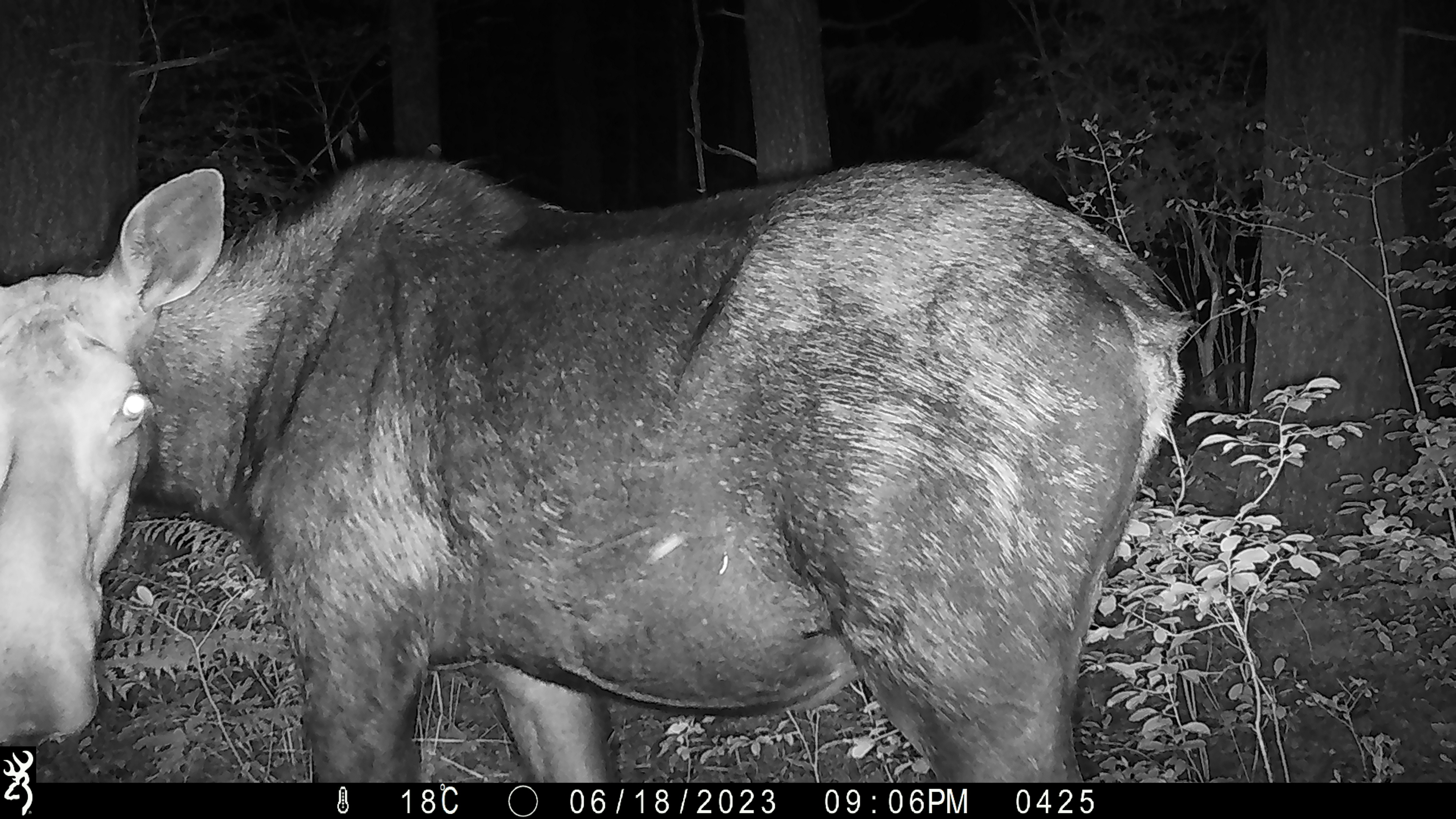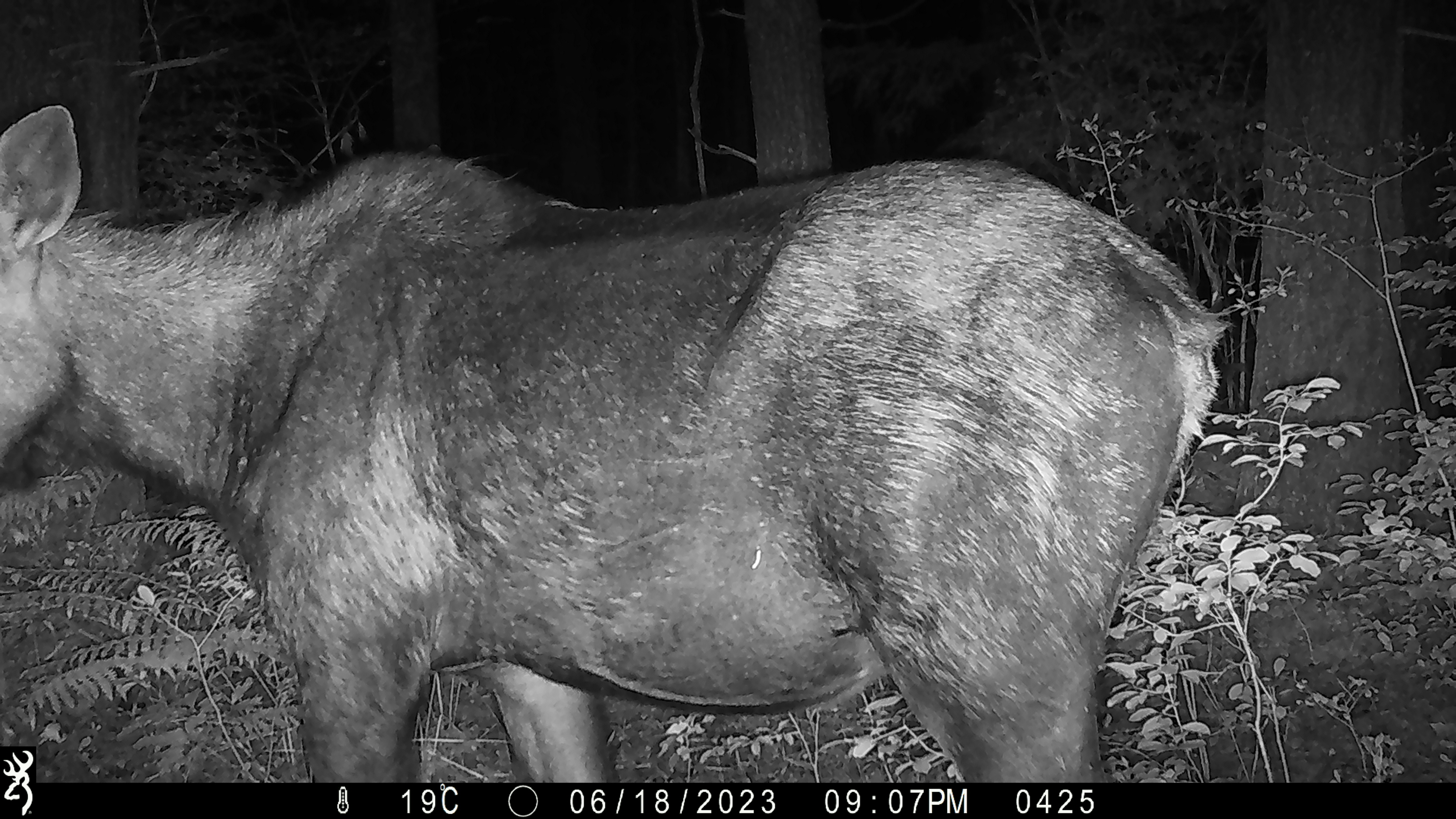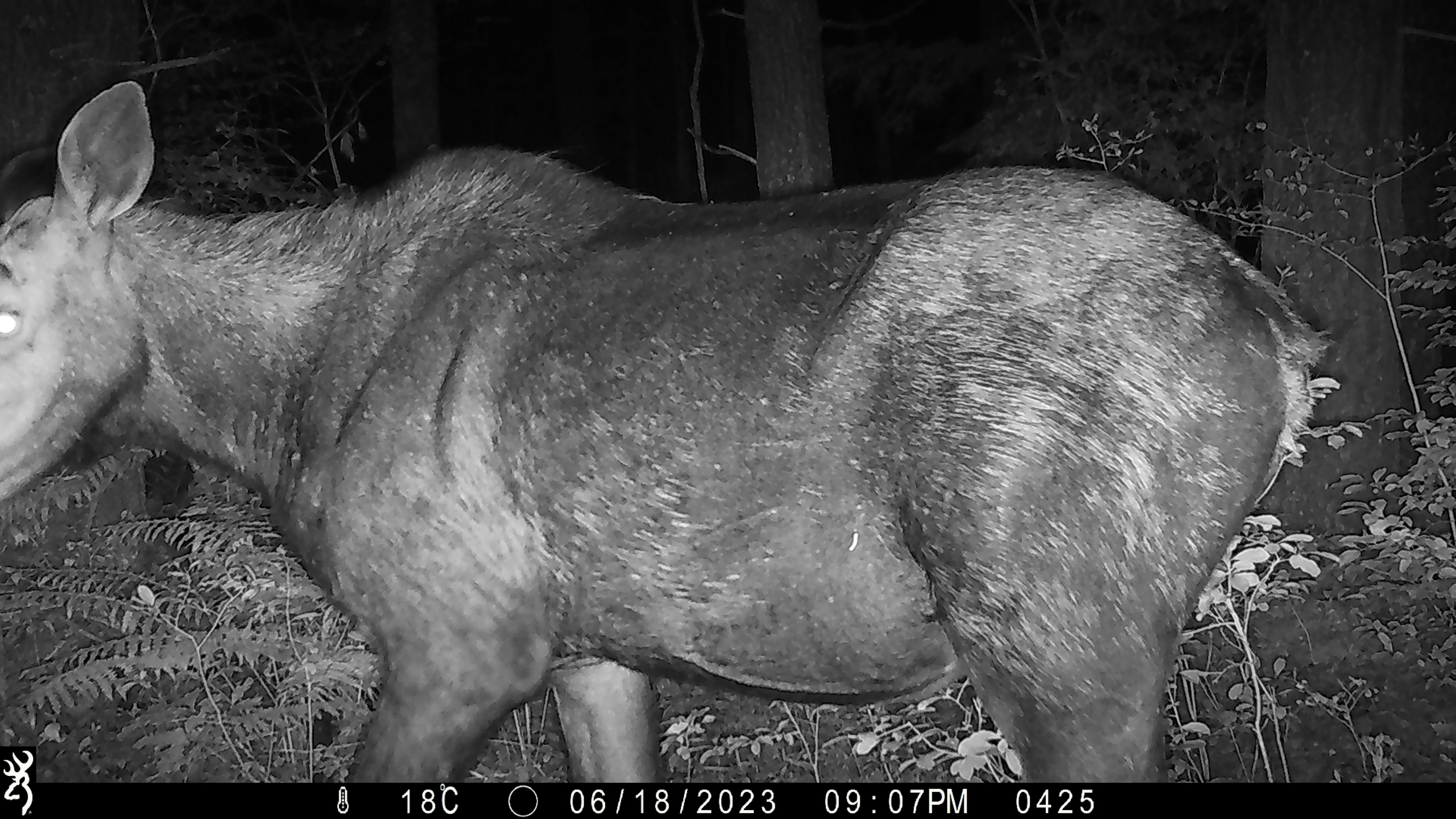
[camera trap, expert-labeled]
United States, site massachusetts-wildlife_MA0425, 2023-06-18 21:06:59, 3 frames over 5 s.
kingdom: Animalia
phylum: Chordata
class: Mammalia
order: Artiodactyla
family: Cervidae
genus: Alces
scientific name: Alces alces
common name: moose